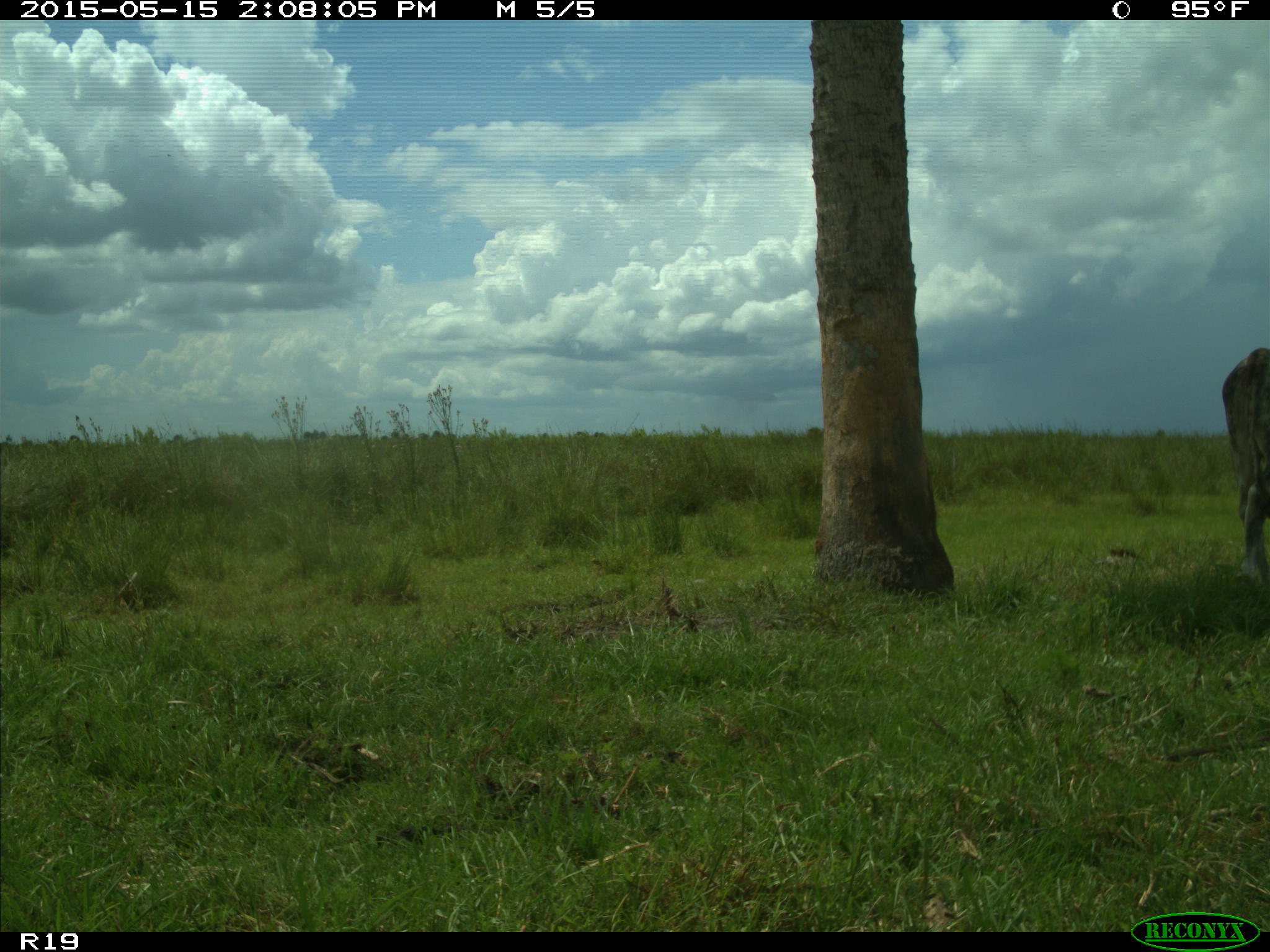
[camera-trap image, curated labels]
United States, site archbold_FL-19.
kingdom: Animalia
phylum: Chordata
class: Mammalia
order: Artiodactyla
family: Bovidae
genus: Bos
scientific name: Bos taurus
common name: domestic cow